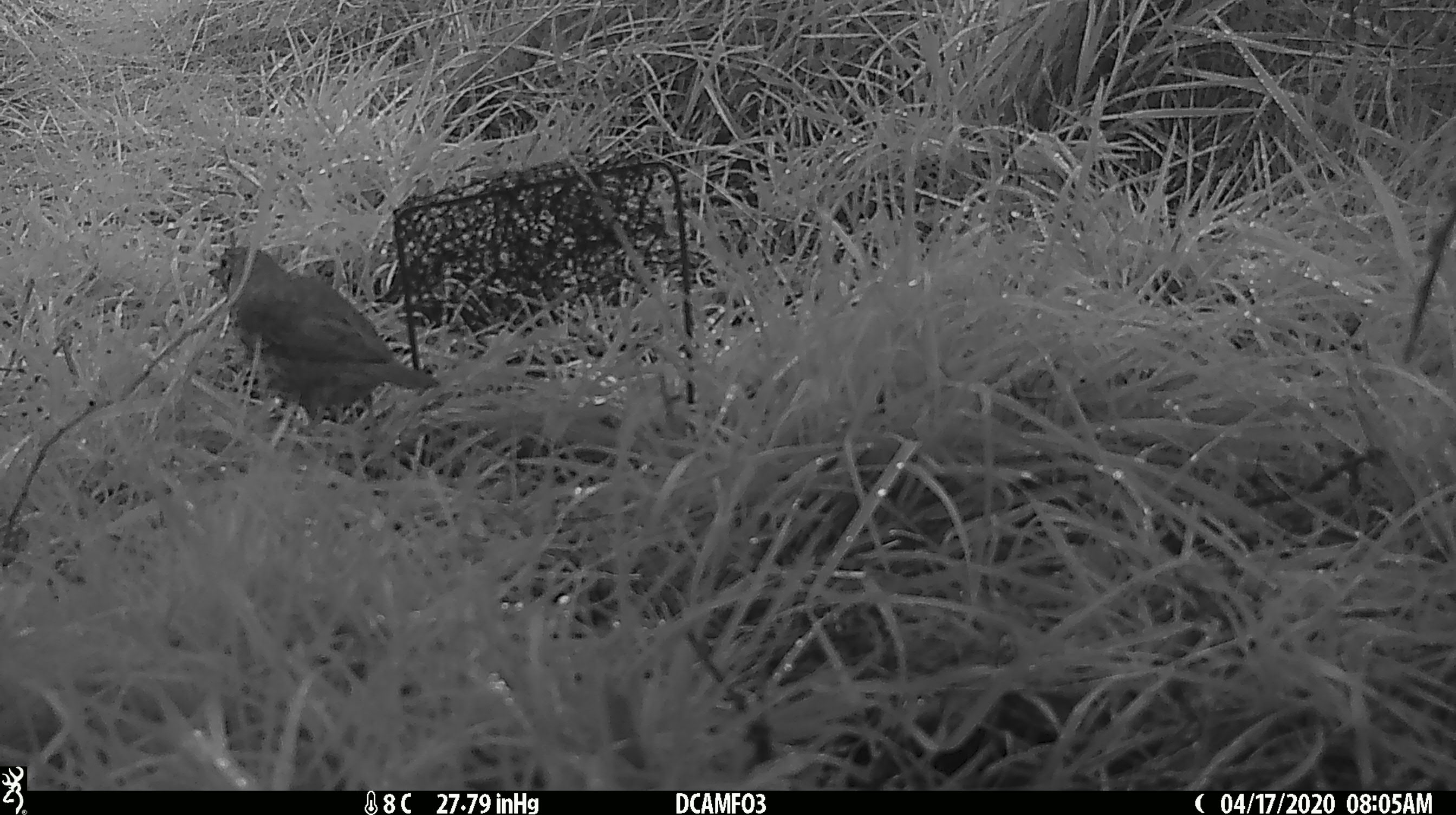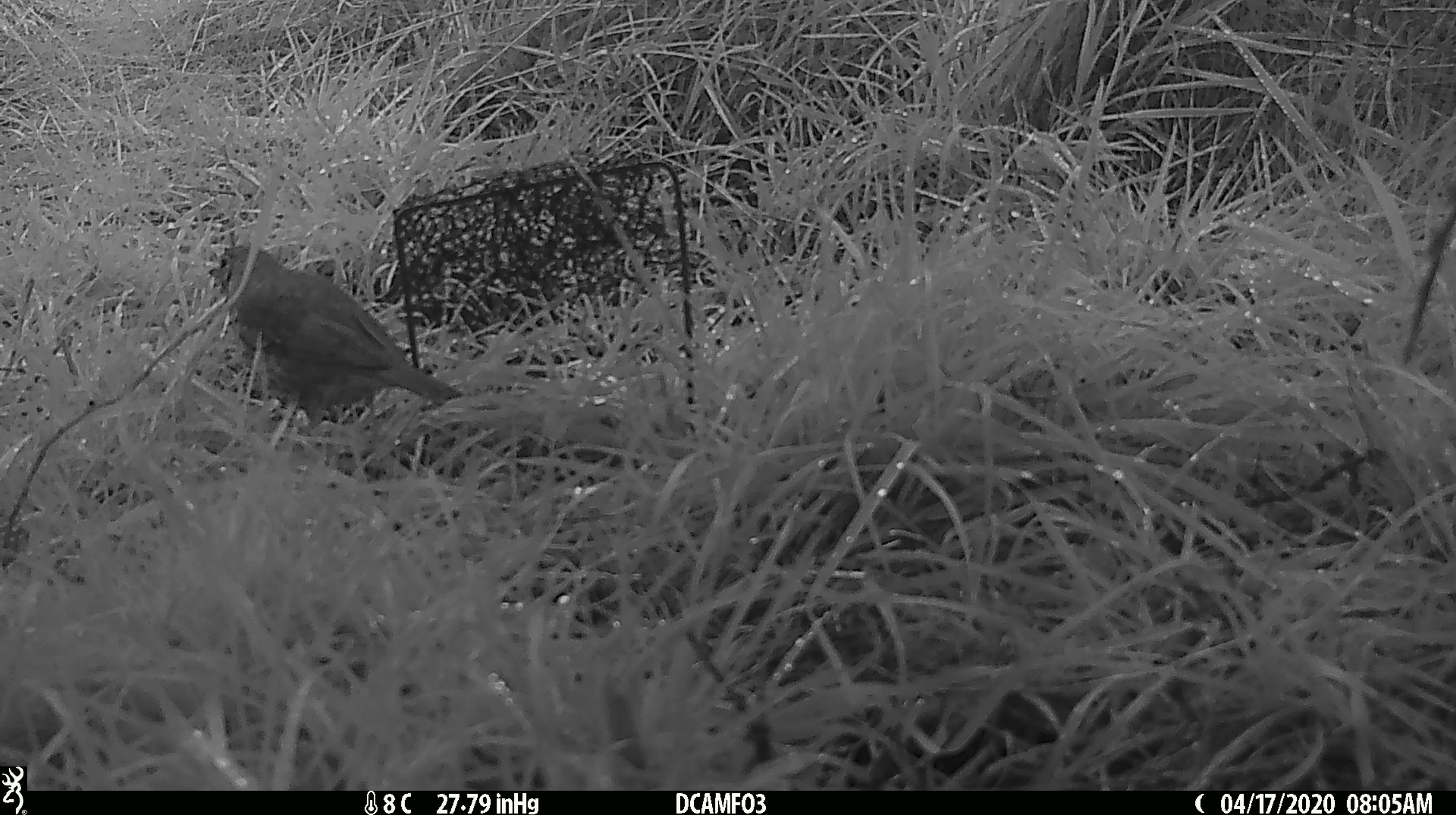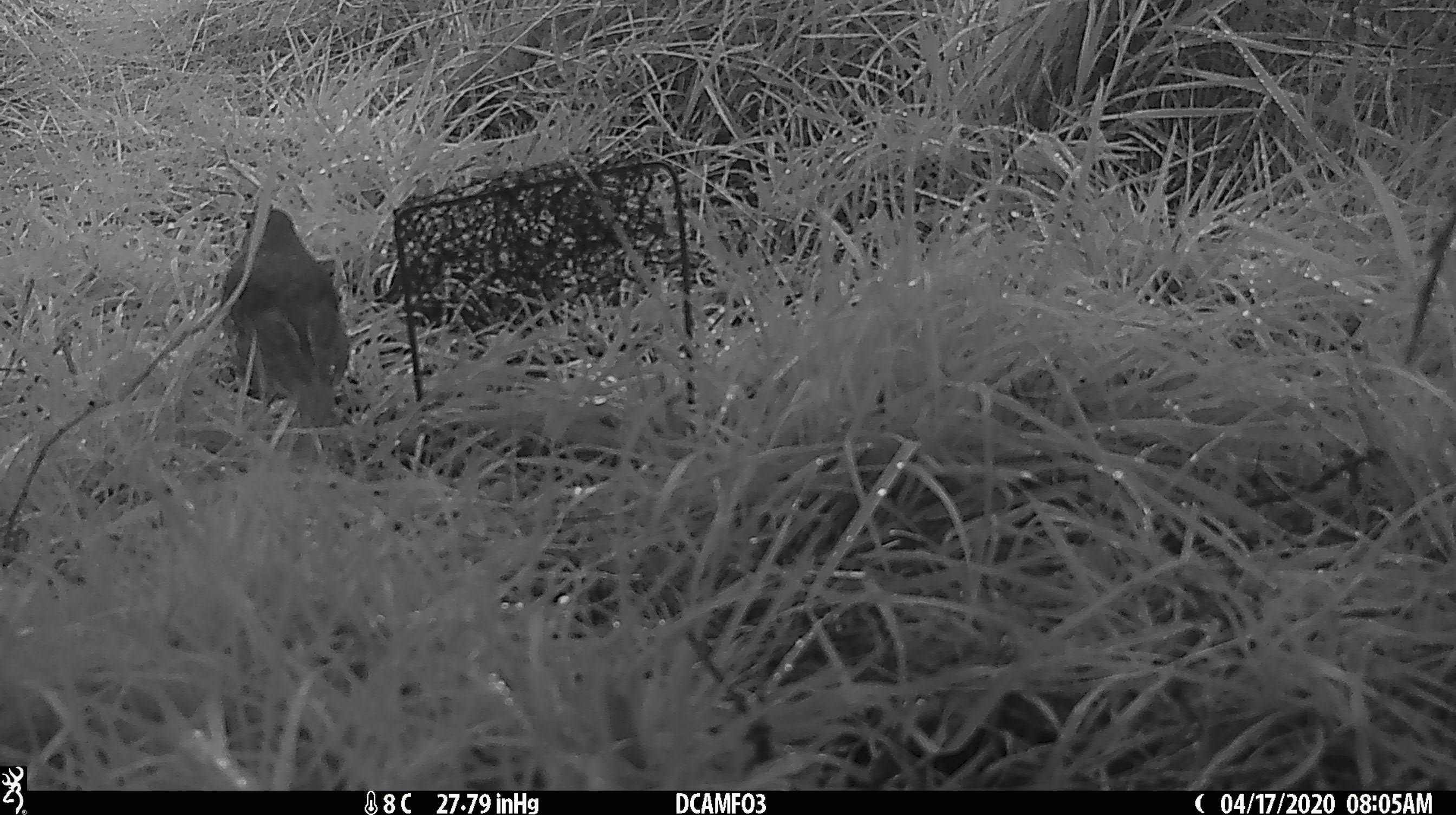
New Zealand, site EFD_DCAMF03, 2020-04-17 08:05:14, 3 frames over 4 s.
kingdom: Animalia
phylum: Chordata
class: Aves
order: Passeriformes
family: Turdidae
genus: Turdus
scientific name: Turdus philomelos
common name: song thrush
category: thrush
Thrush (song thrush) (Turdus philomelos).